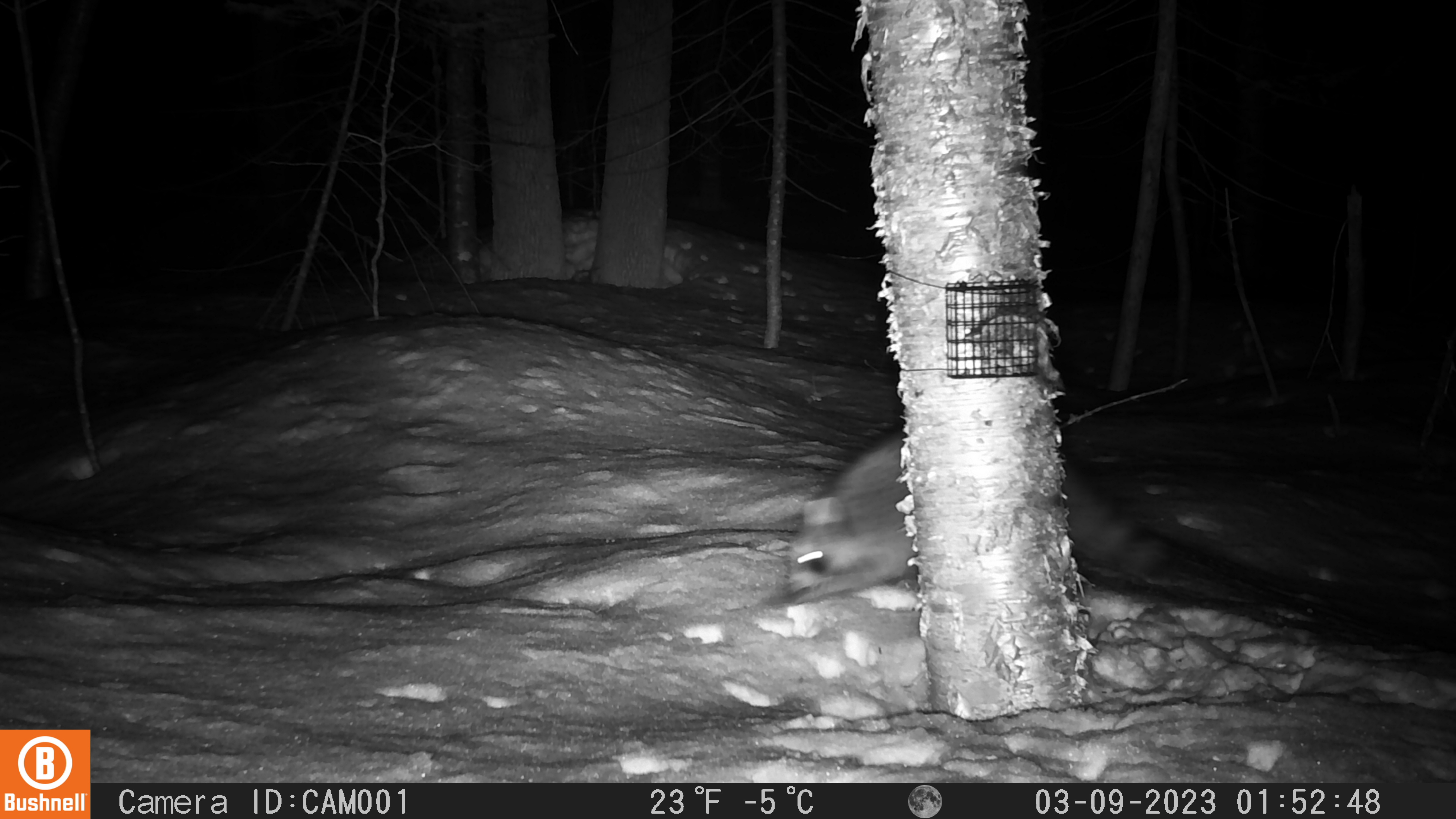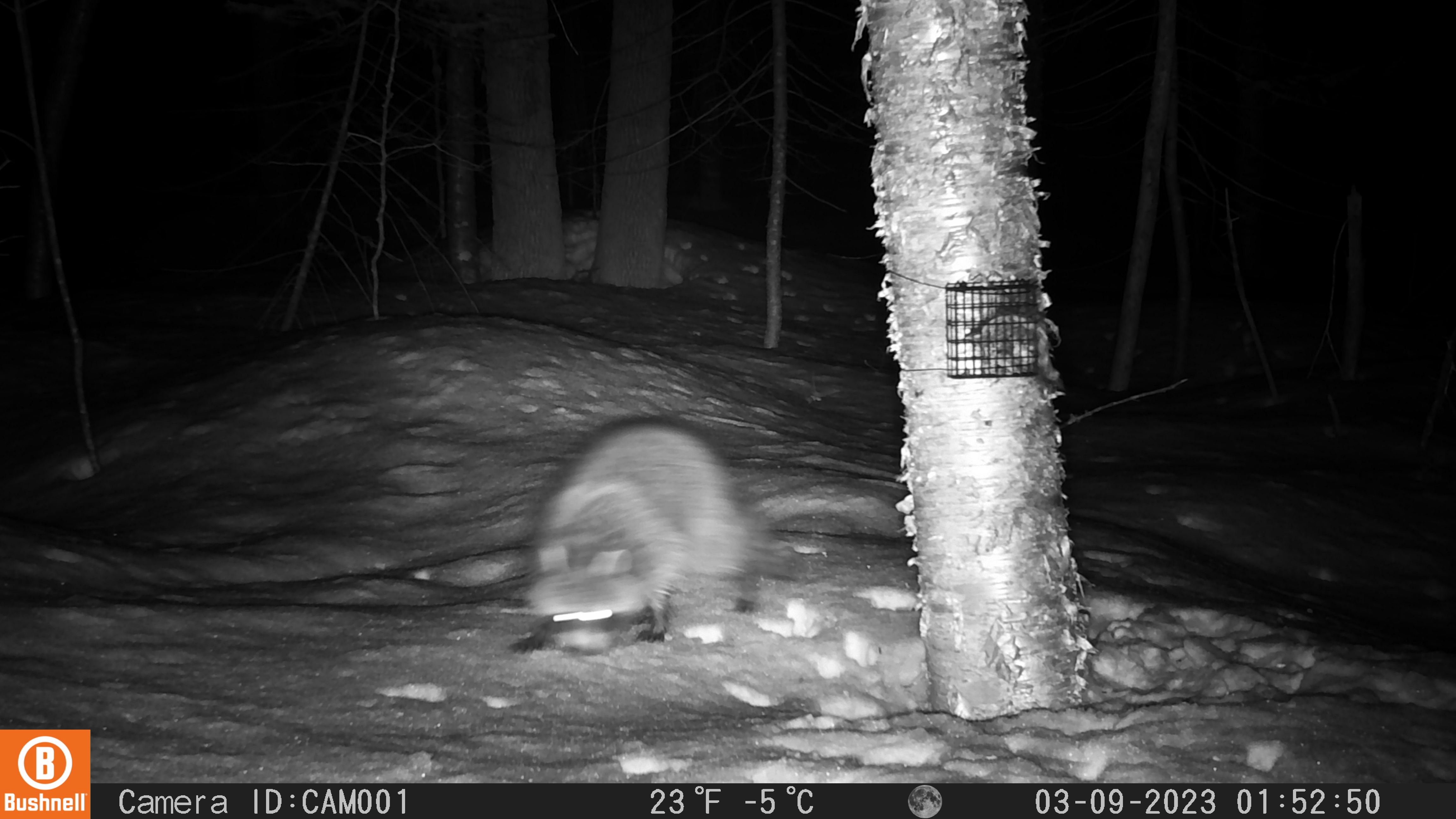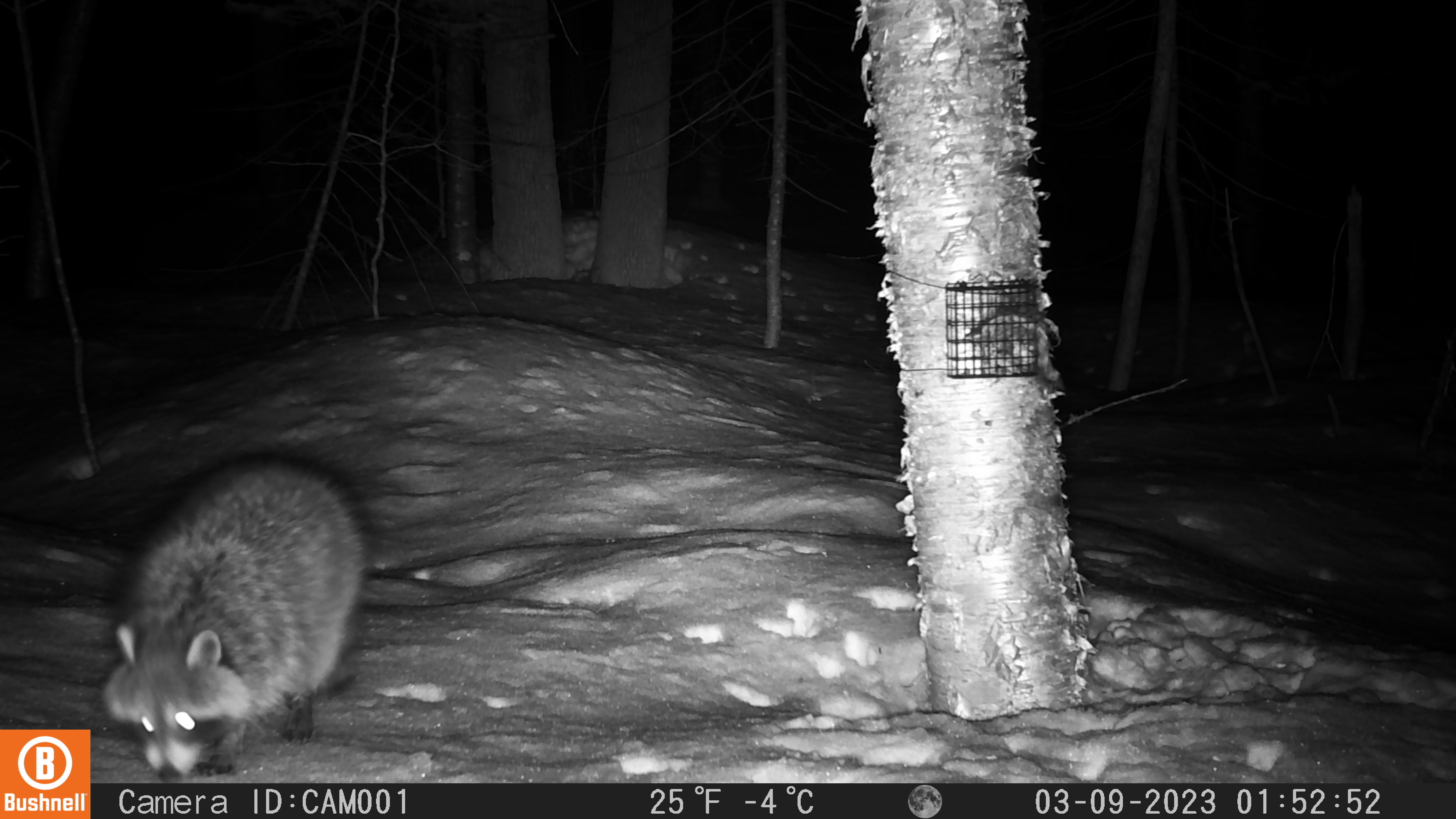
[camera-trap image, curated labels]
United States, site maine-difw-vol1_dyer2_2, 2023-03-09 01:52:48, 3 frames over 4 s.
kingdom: Animalia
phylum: Chordata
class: Mammalia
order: Carnivora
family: Procyonidae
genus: Procyon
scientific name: Procyon lotor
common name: raccoon